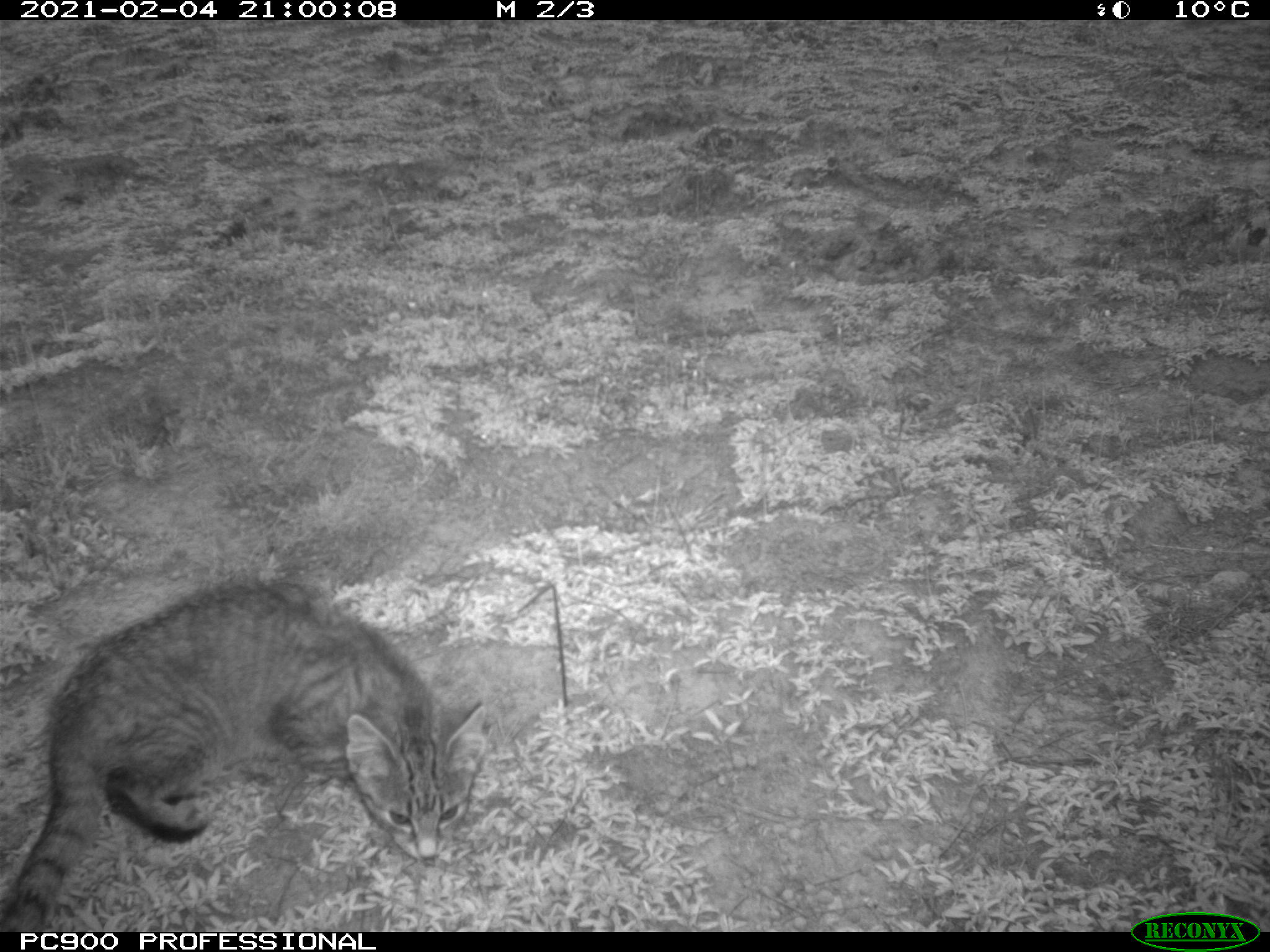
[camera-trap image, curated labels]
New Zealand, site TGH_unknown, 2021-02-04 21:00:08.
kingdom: Animalia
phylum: Chordata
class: Mammalia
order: Carnivora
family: Felidae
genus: Felis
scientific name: Felis catus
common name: domestic cat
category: cat